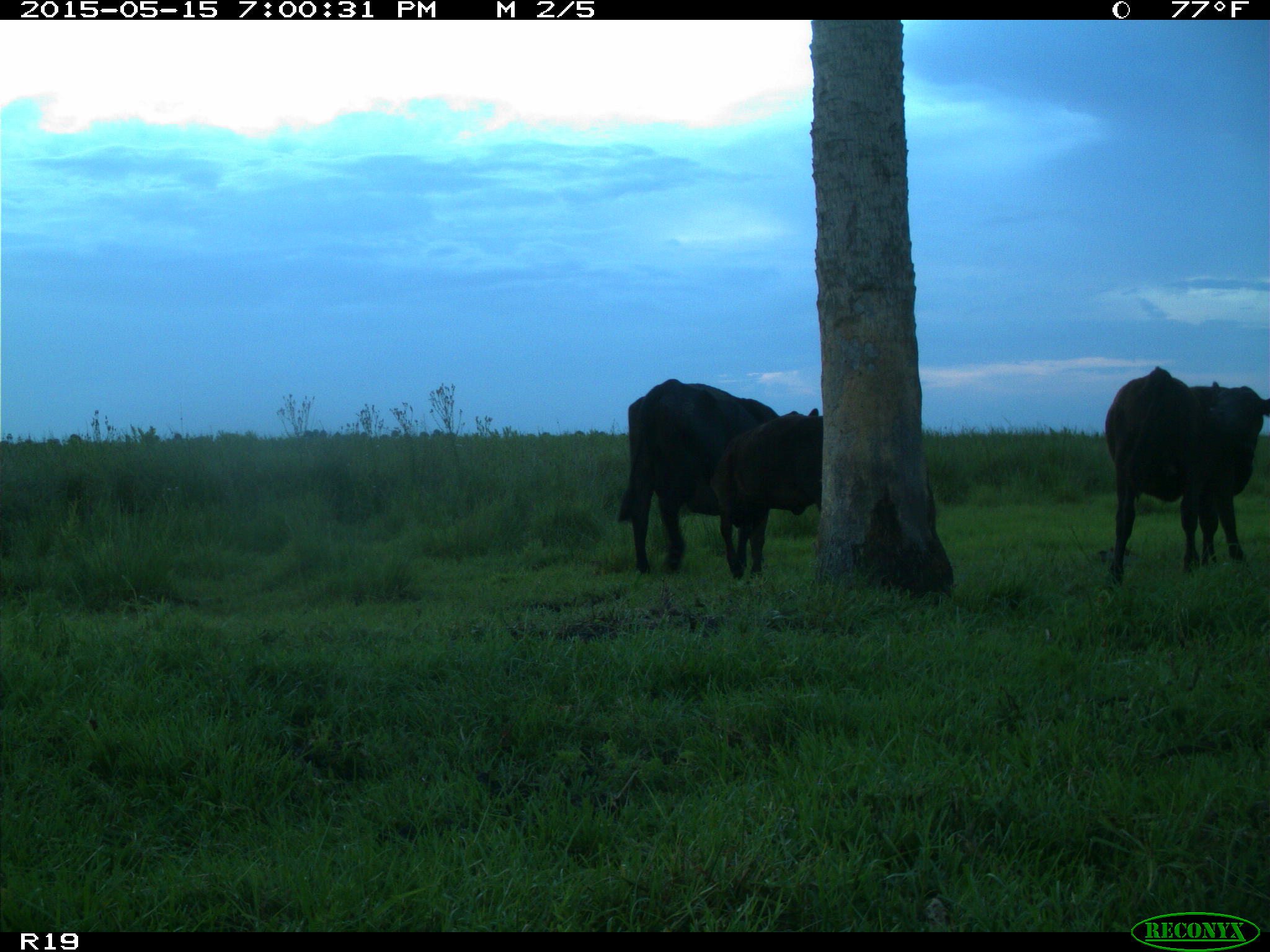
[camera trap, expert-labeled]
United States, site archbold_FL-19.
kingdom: Animalia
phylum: Chordata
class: Mammalia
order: Artiodactyla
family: Bovidae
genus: Bos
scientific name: Bos taurus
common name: domestic cow